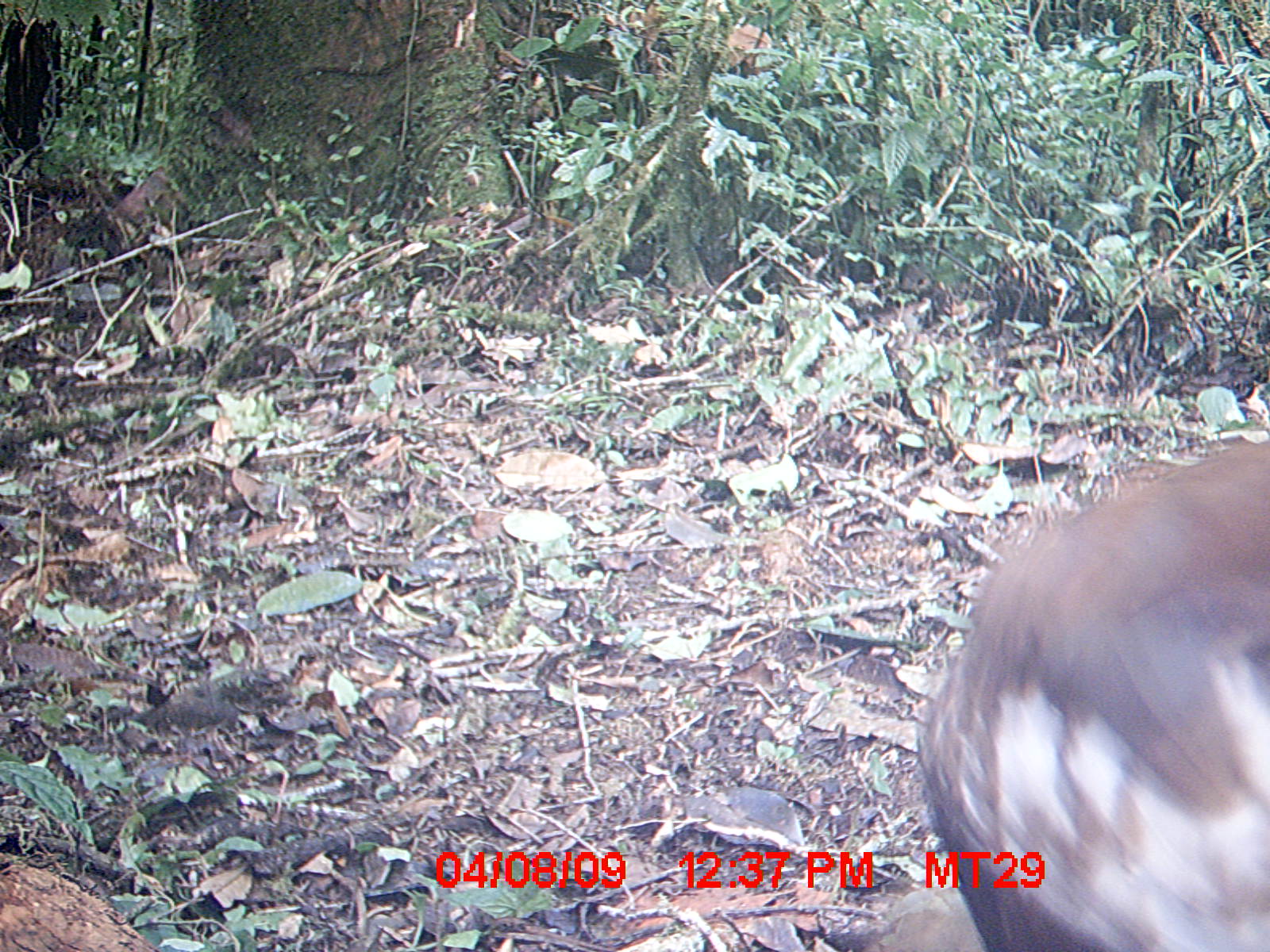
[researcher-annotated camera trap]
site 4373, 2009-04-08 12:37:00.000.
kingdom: Animalia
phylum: Chordata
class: Aves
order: Pelecaniformes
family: Threskiornithidae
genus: Lophotibis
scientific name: Lophotibis cristata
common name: madagascar ibis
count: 1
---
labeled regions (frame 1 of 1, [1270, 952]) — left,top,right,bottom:
lophotibis cristata: 913,436,1270,949